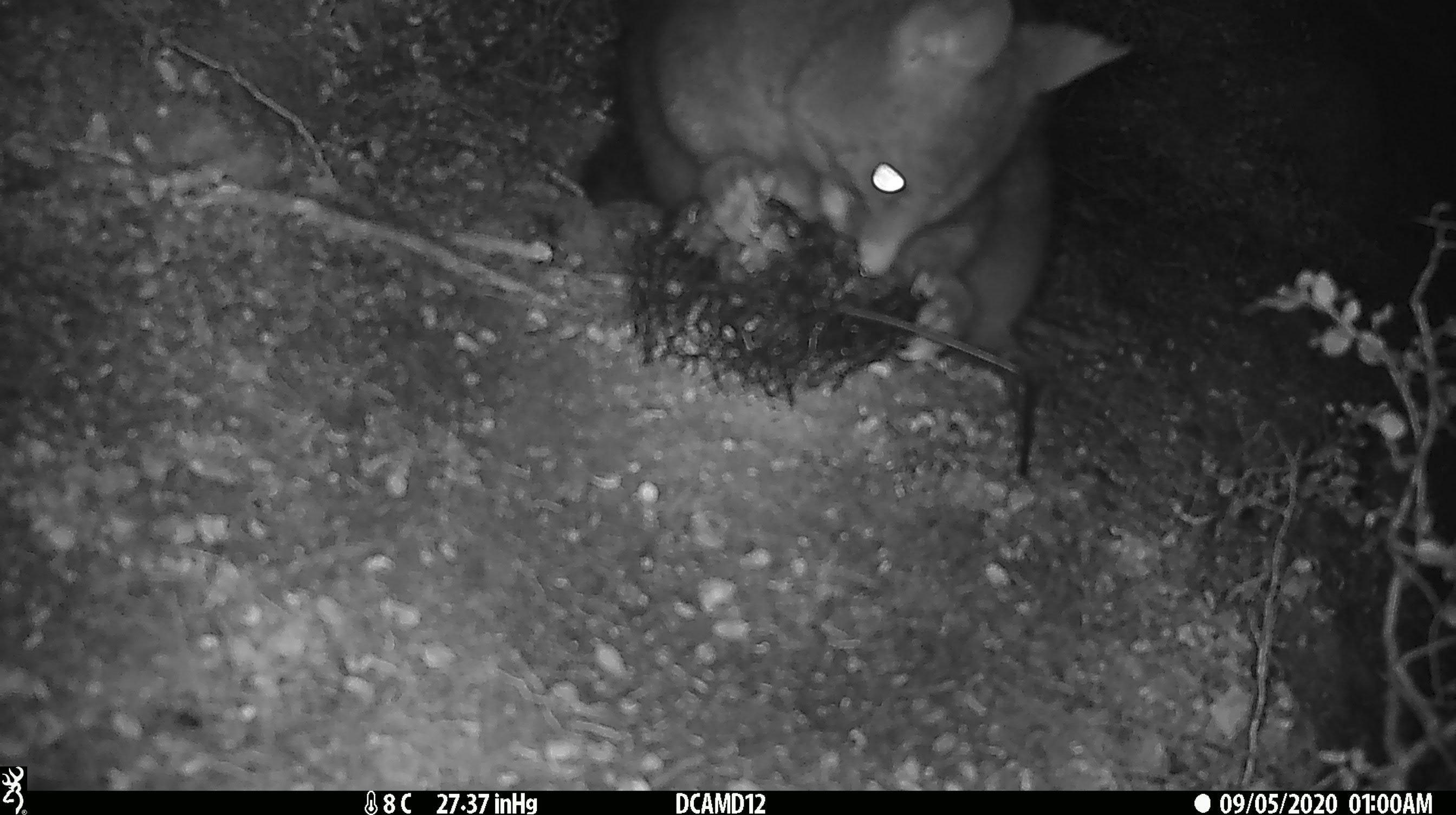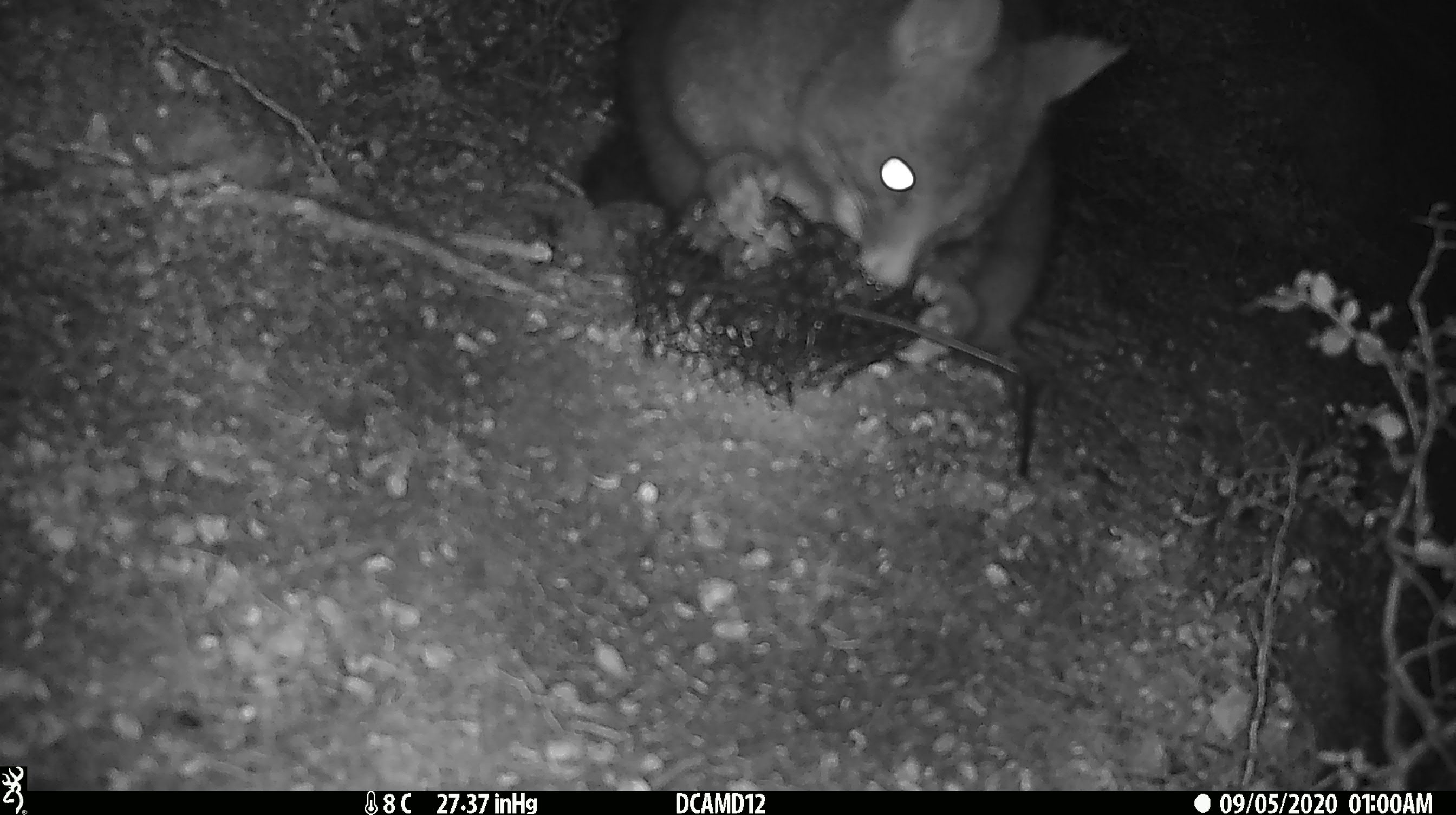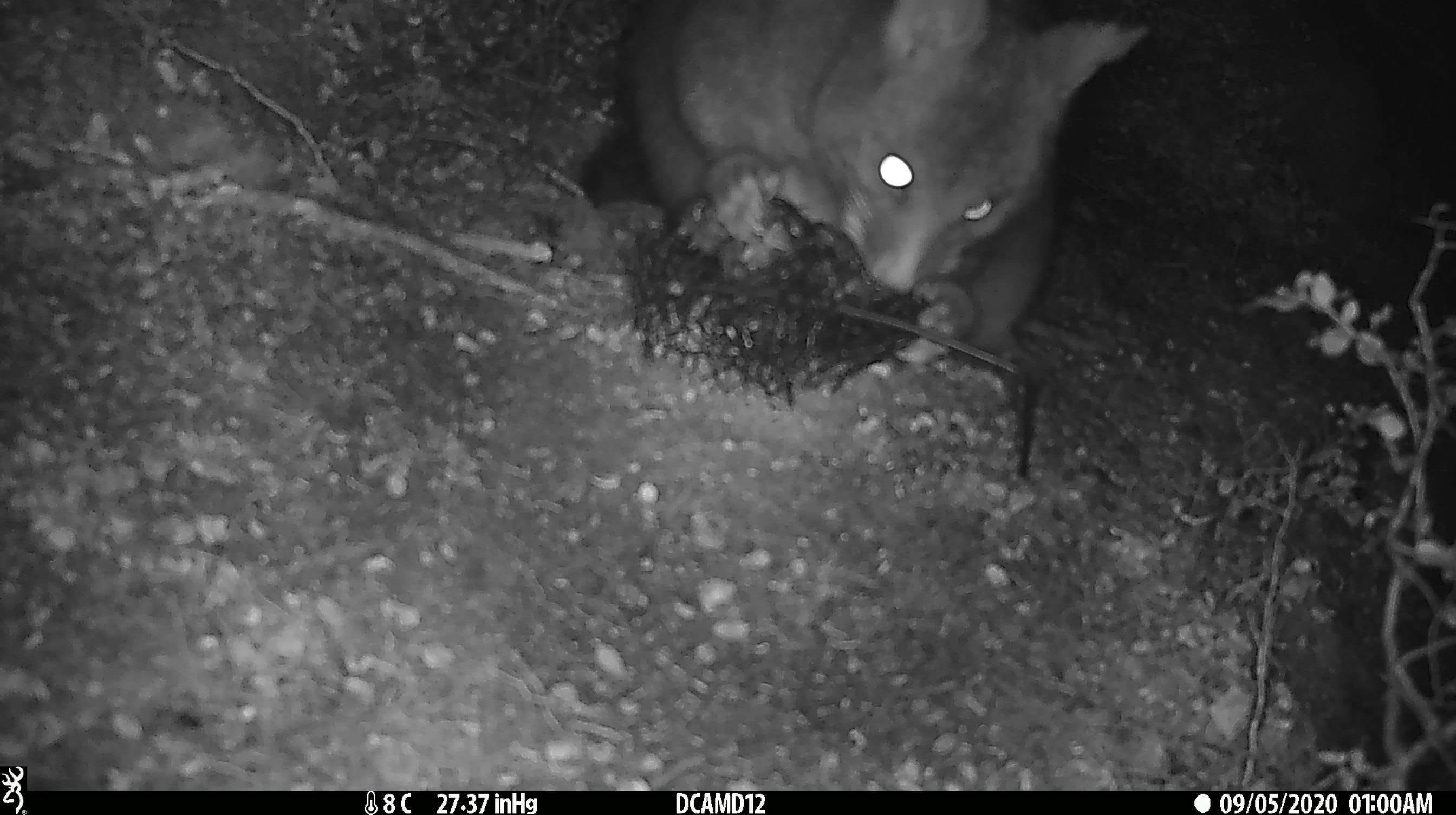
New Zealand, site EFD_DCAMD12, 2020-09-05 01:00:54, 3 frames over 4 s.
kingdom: Animalia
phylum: Chordata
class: Mammalia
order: Diprotodontia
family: Phalangeridae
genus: Trichosurus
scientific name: Trichosurus vulpecula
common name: common brushtail possum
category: possum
Possum (common brushtail possum) (Trichosurus vulpecula).